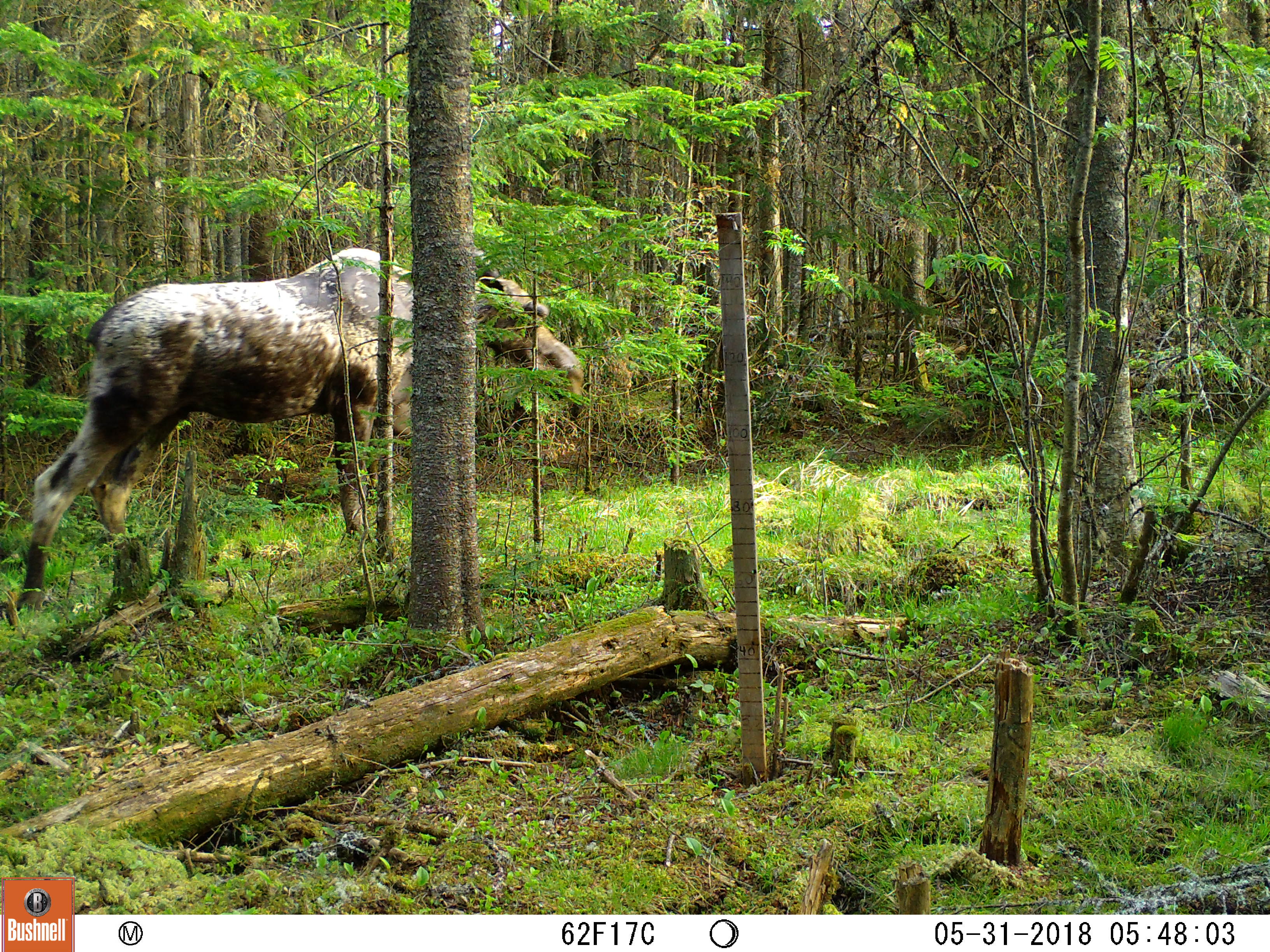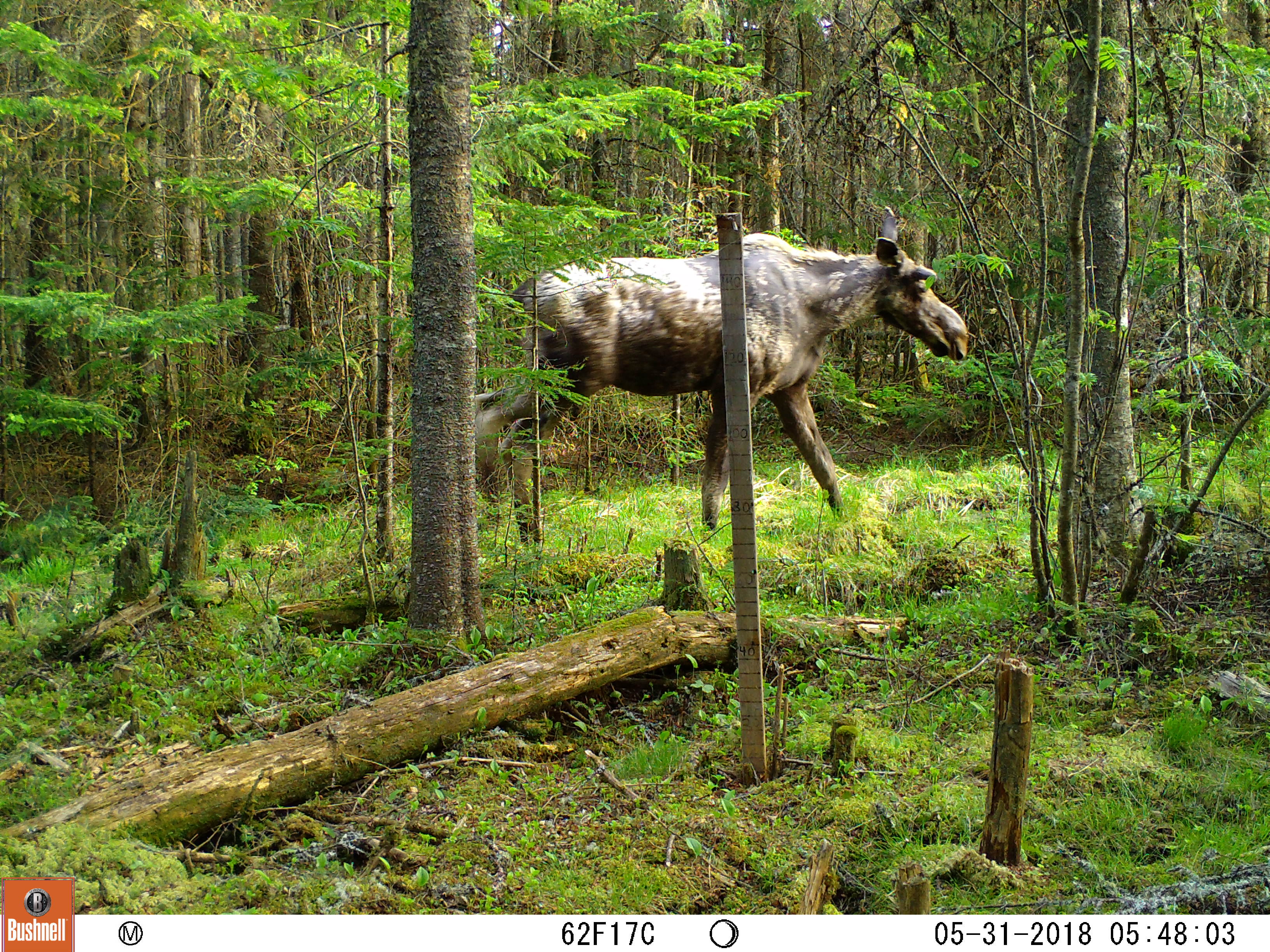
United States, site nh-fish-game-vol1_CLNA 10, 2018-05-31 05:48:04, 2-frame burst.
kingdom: Animalia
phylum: Chordata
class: Mammalia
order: Artiodactyla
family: Cervidae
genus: Alces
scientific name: Alces alces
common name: moose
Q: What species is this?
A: Moose (Alces alces).